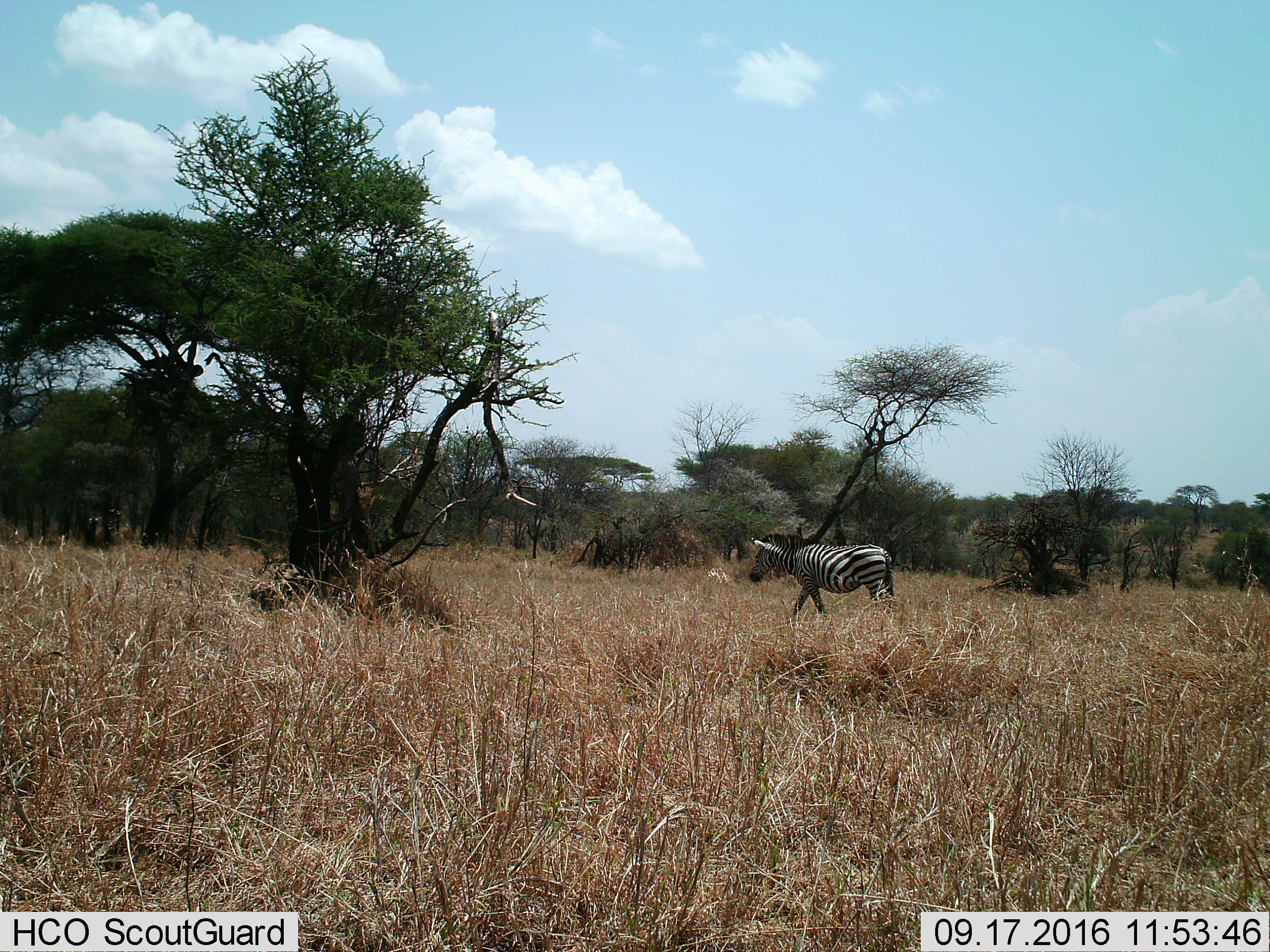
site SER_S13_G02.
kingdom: Animalia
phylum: Chordata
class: Mammalia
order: Perissodactyla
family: Equidae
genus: Equus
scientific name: Equus quagga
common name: plains zebra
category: zebraplains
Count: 1.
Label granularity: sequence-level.